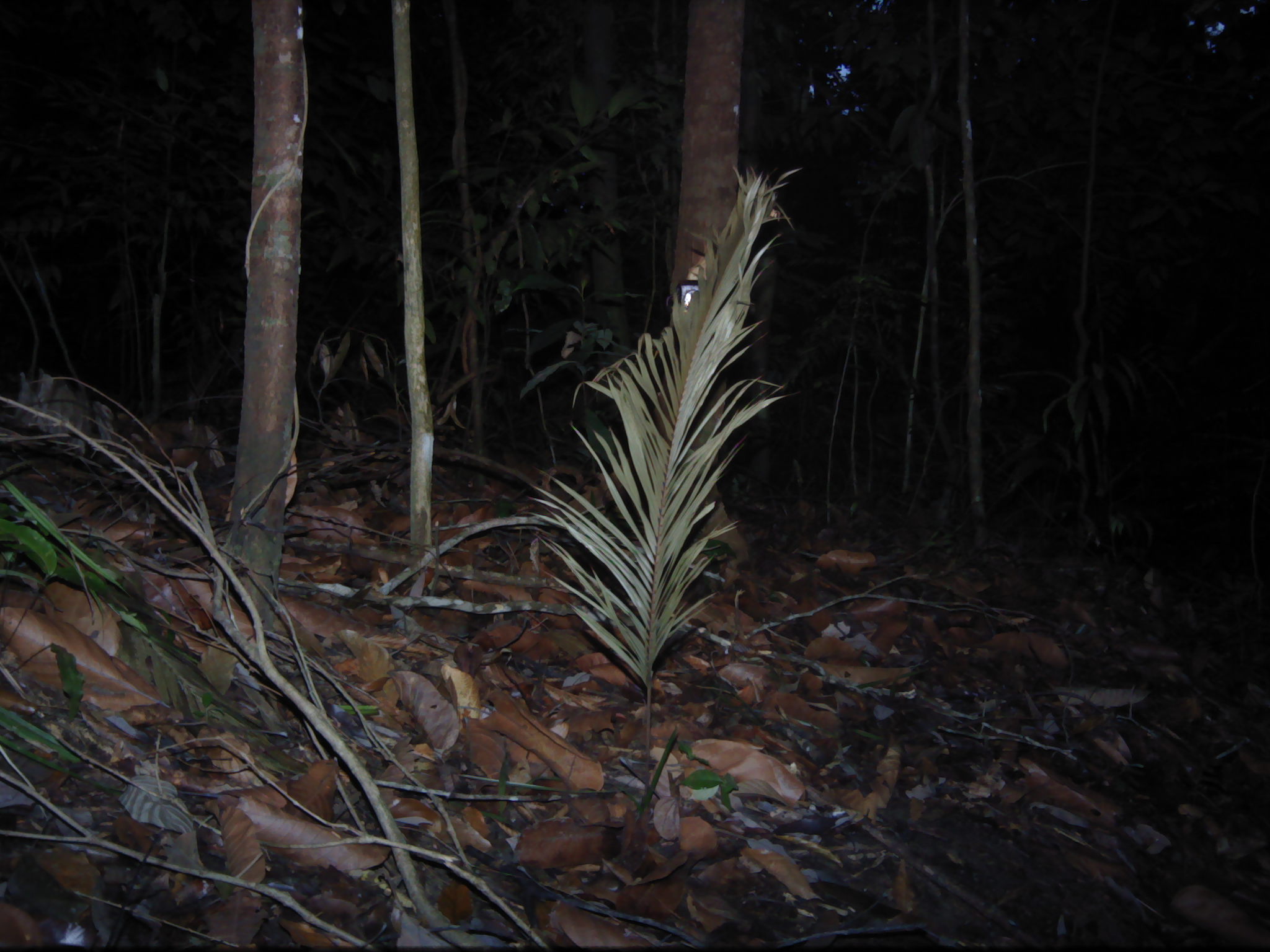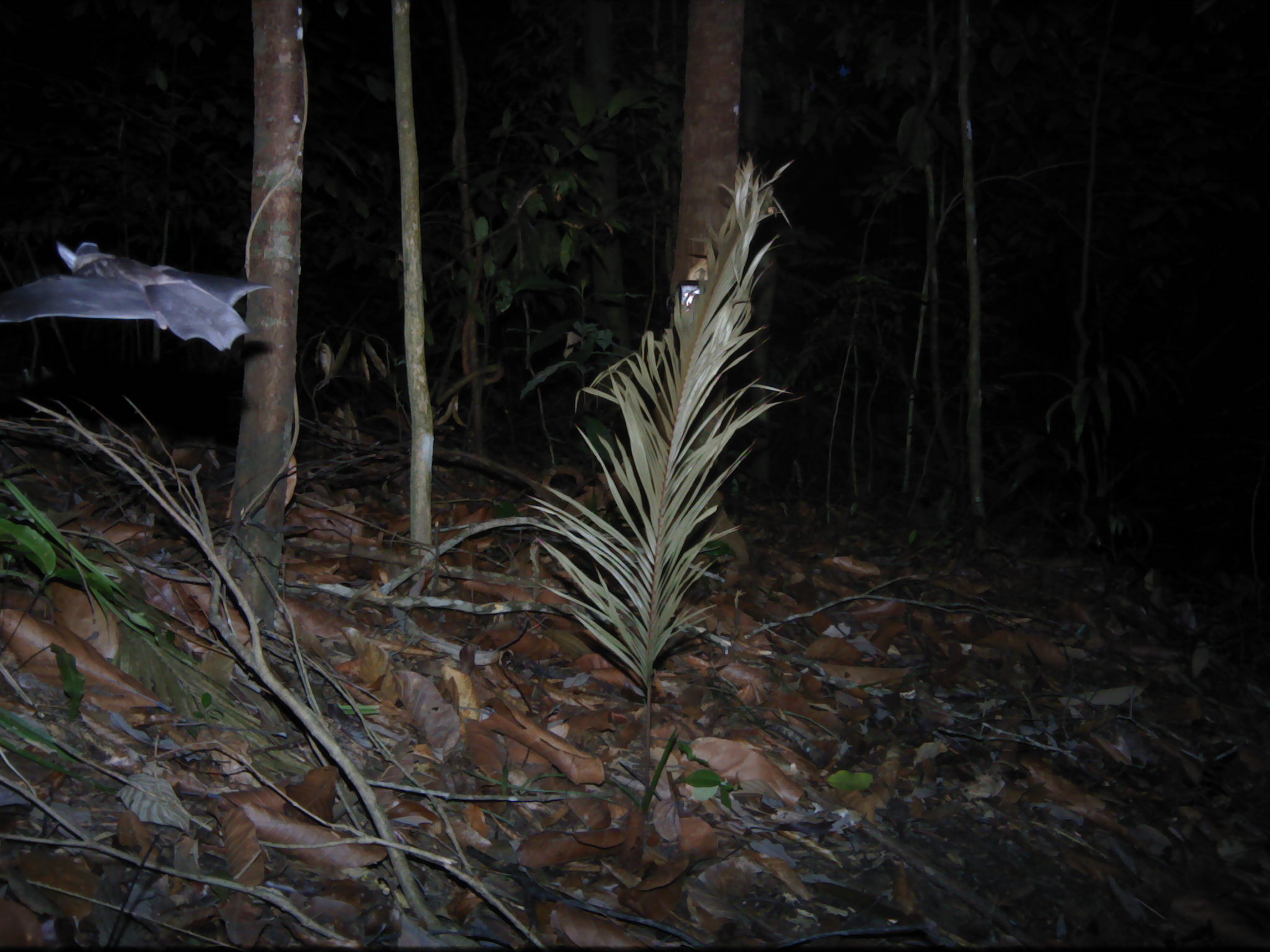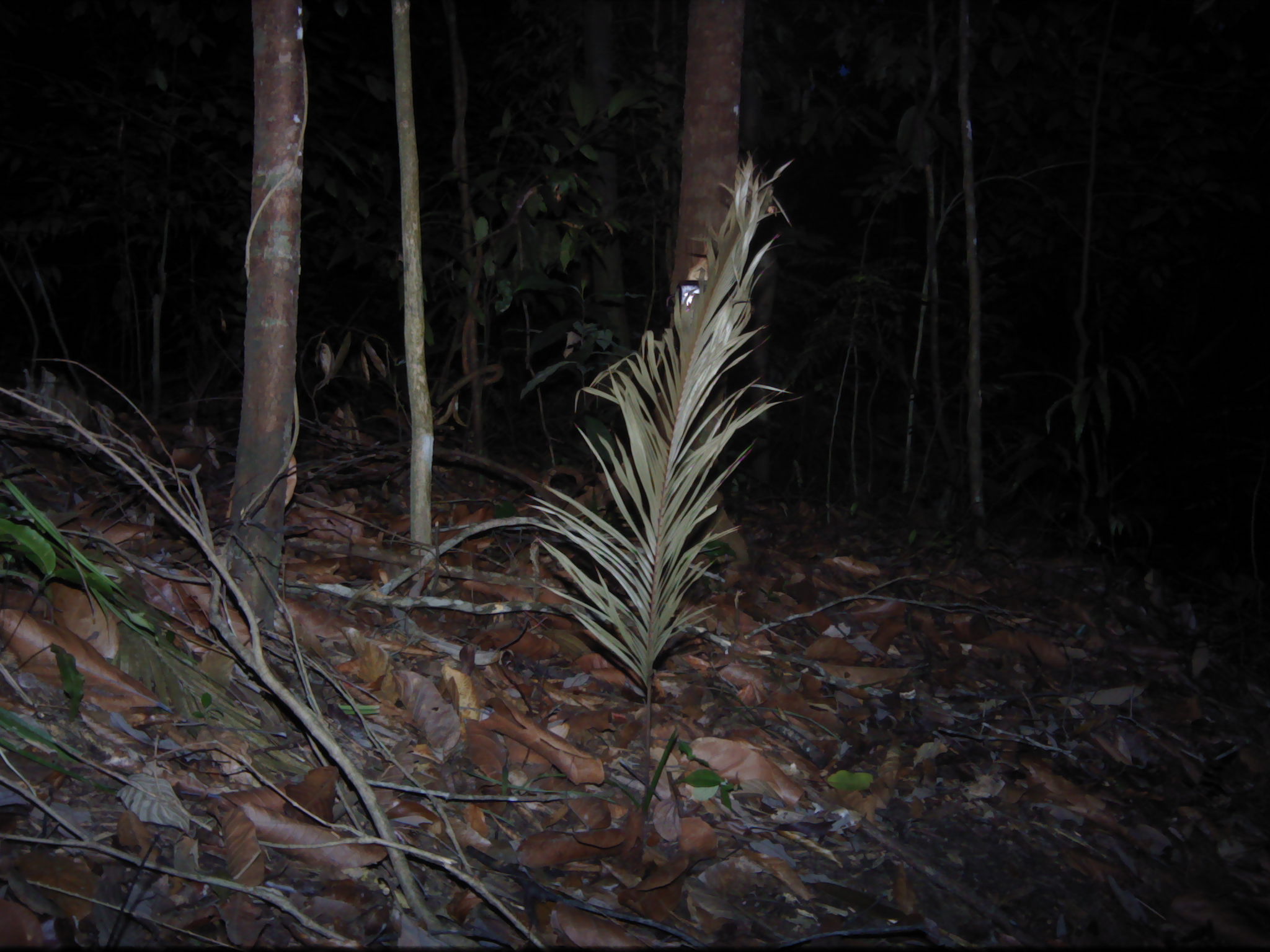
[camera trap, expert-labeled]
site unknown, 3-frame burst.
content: unidentified animal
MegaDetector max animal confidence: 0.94